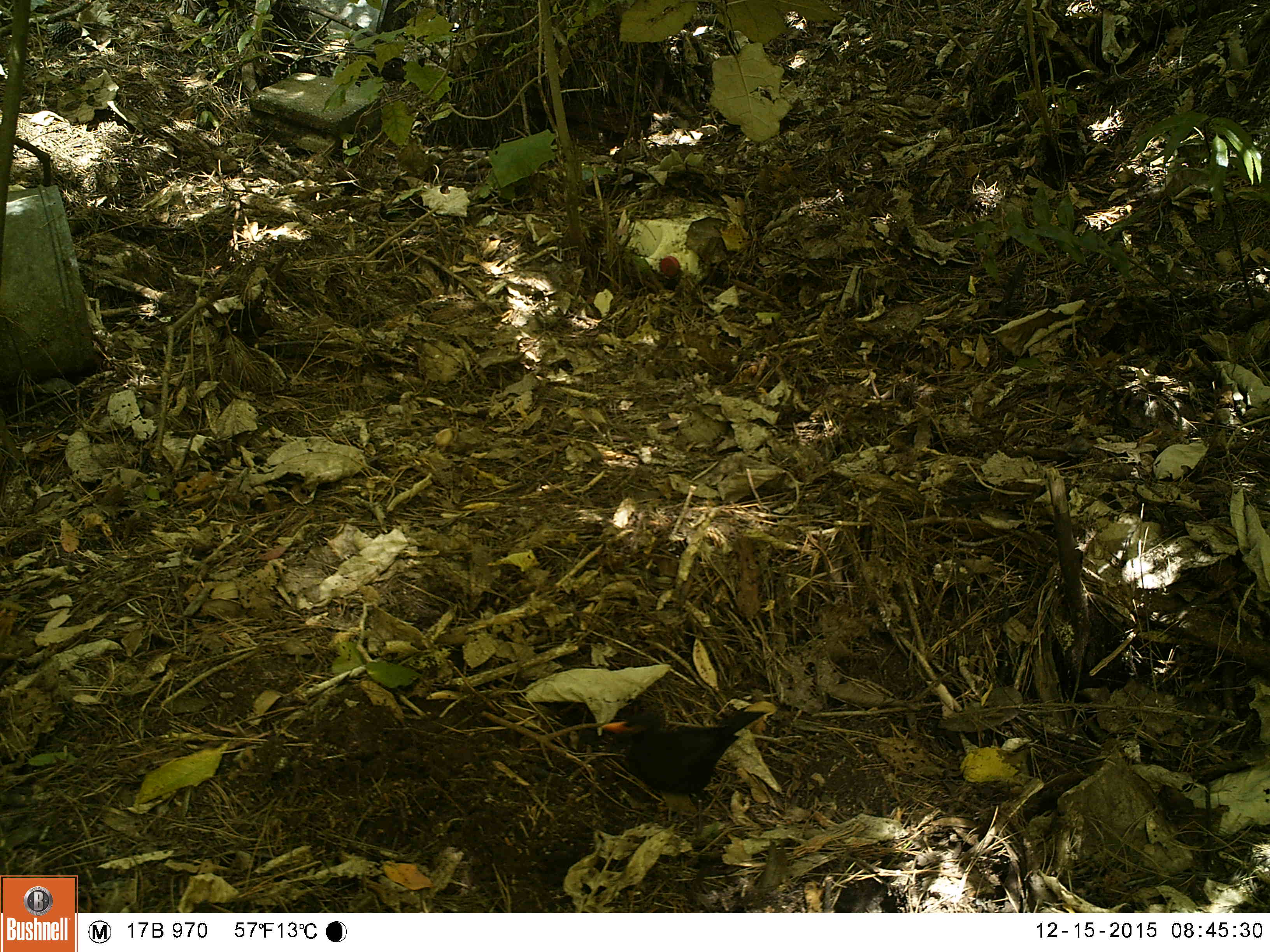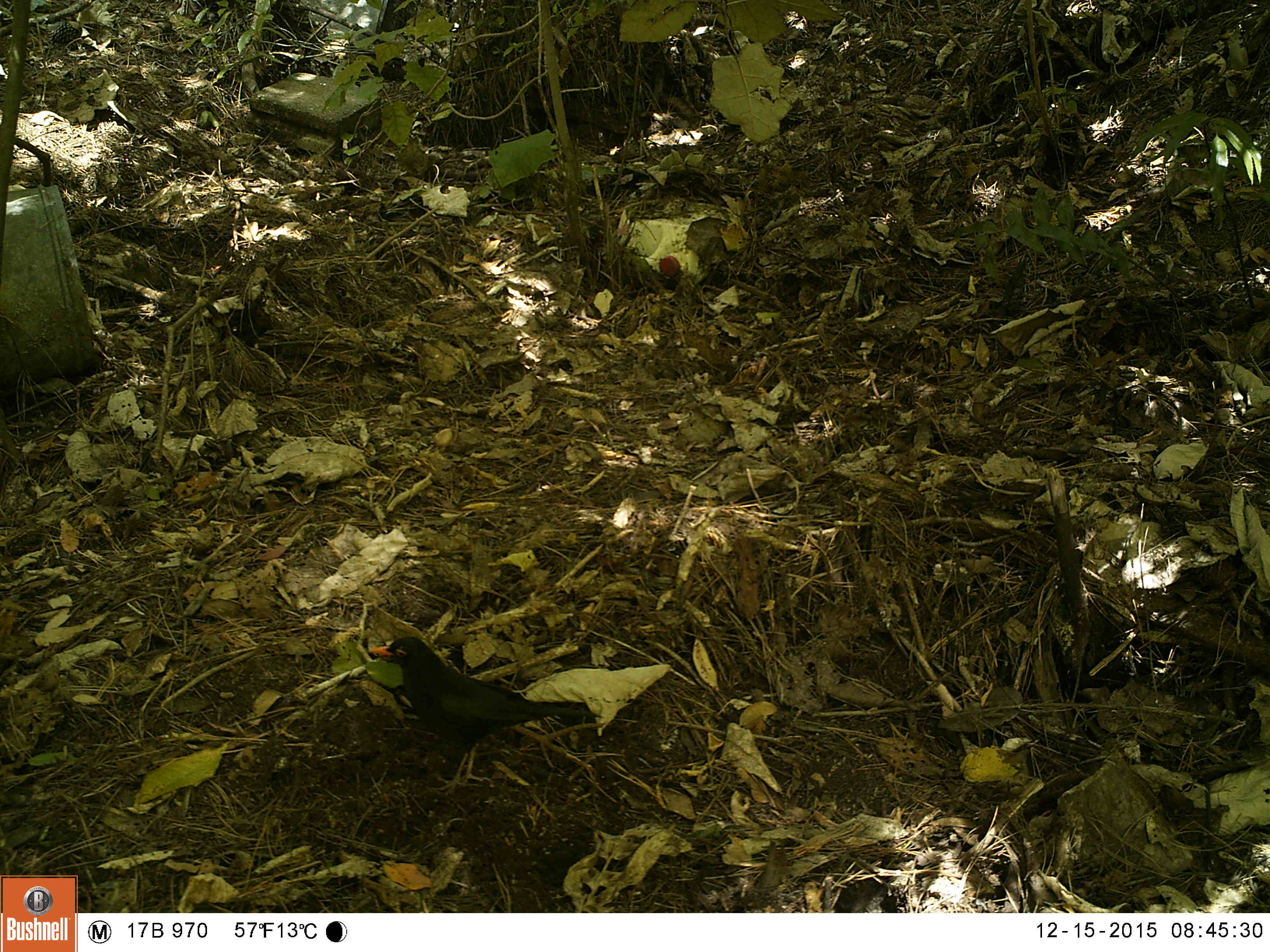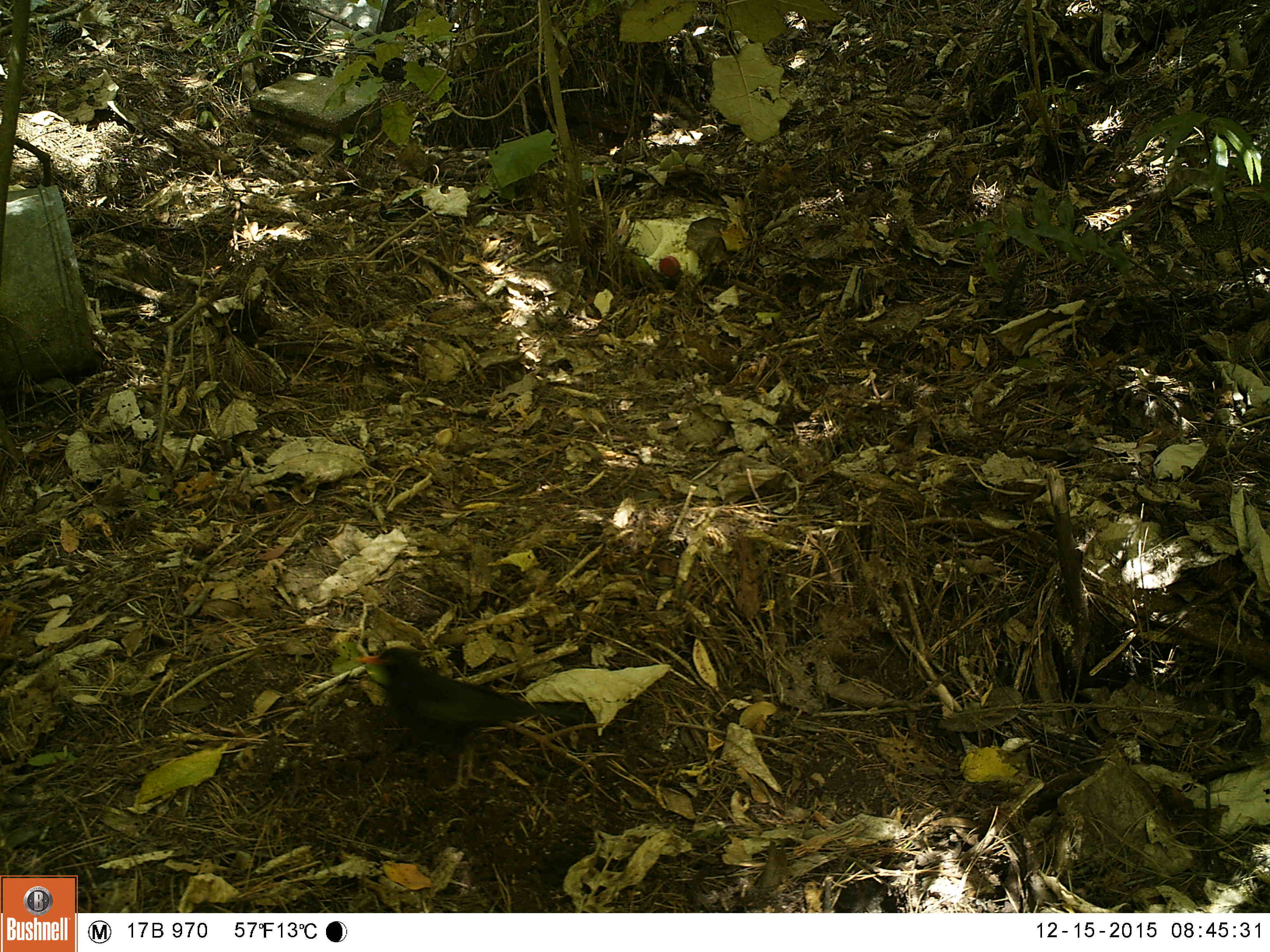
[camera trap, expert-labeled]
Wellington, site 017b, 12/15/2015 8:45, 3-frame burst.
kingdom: Animalia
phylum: Chordata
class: Aves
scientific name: Aves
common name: bird